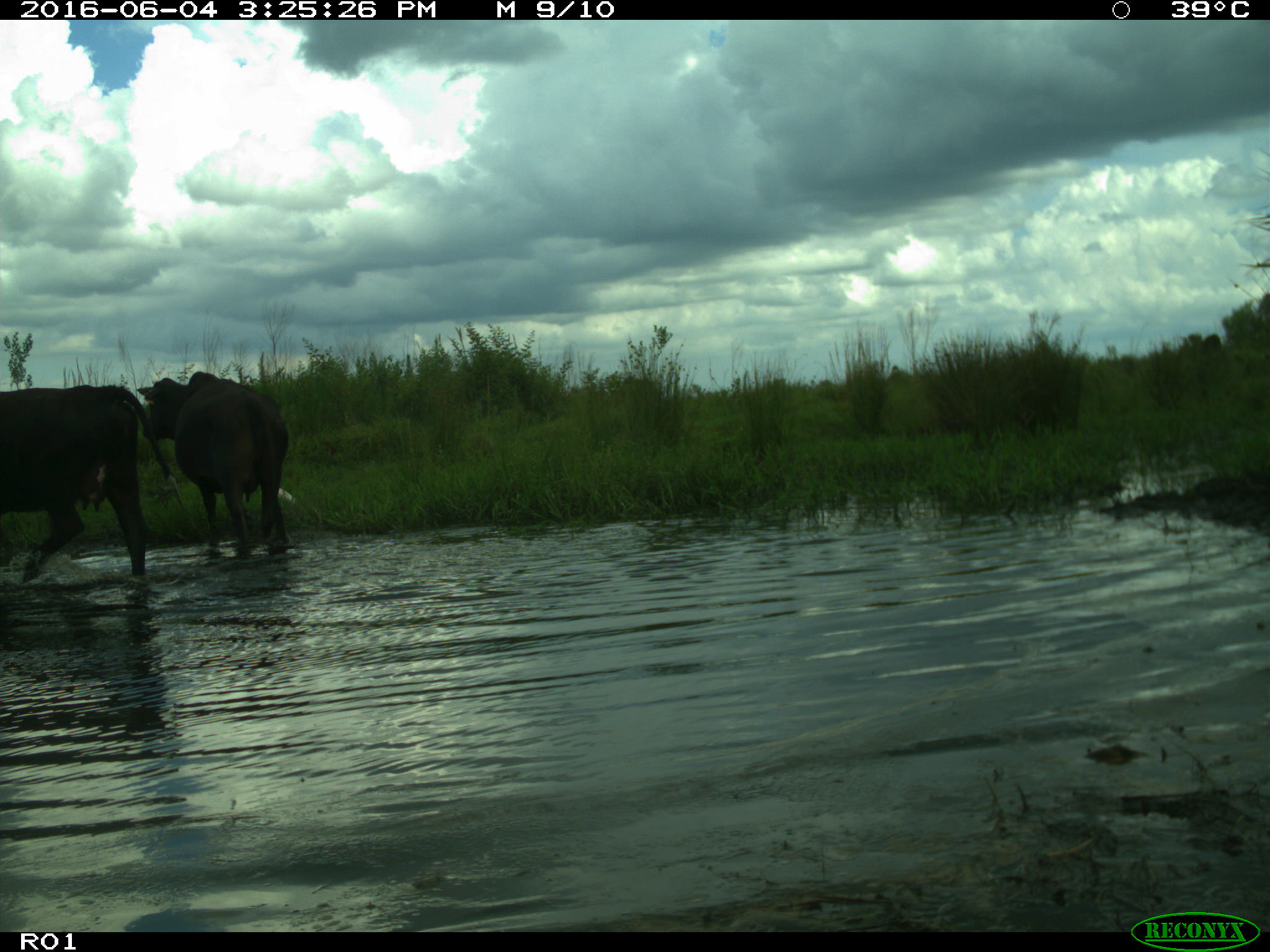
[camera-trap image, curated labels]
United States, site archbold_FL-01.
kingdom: Animalia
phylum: Chordata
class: Mammalia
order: Artiodactyla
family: Bovidae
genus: Bos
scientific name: Bos taurus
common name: domestic cow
Bos taurus (domestic cow).